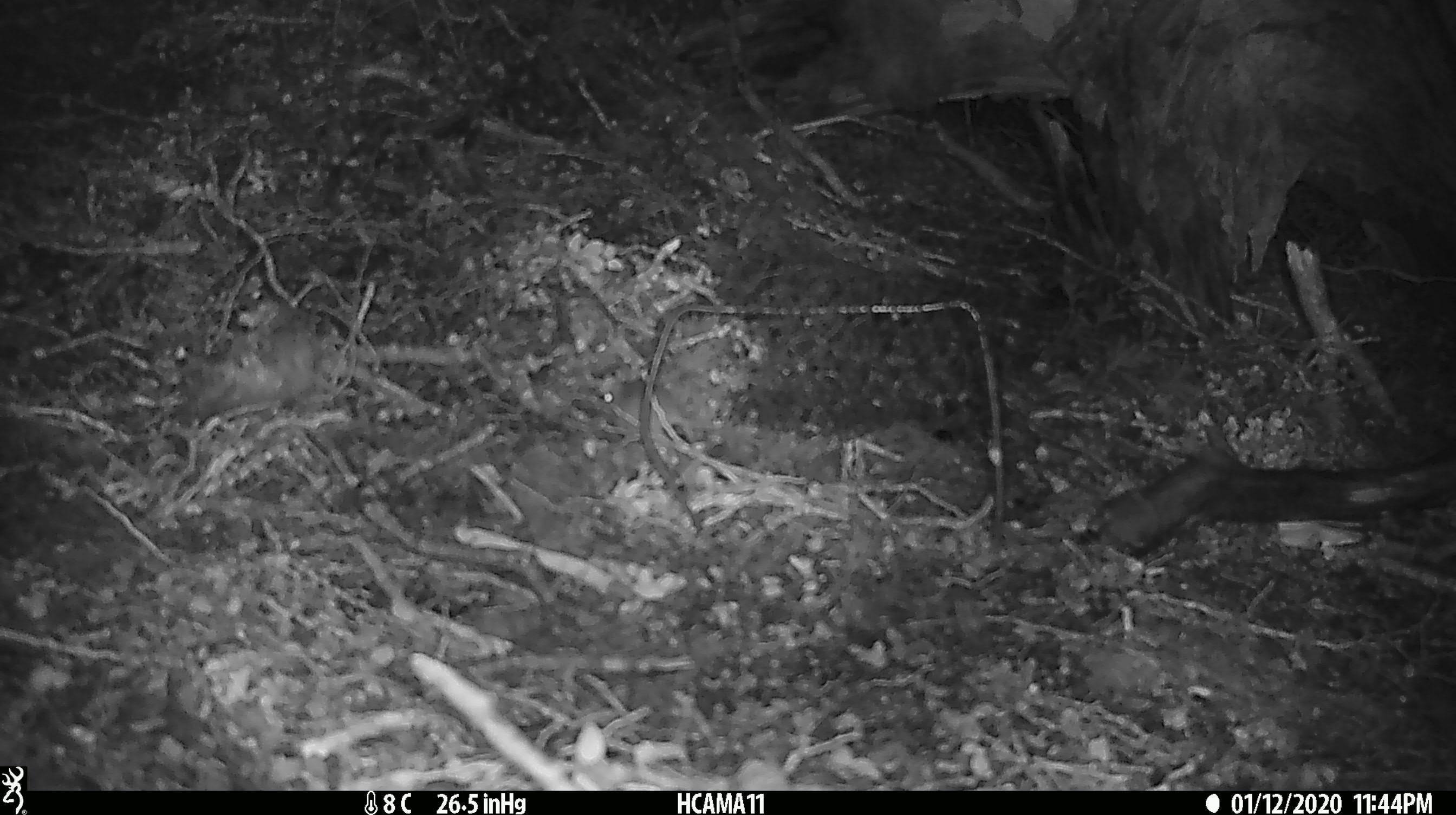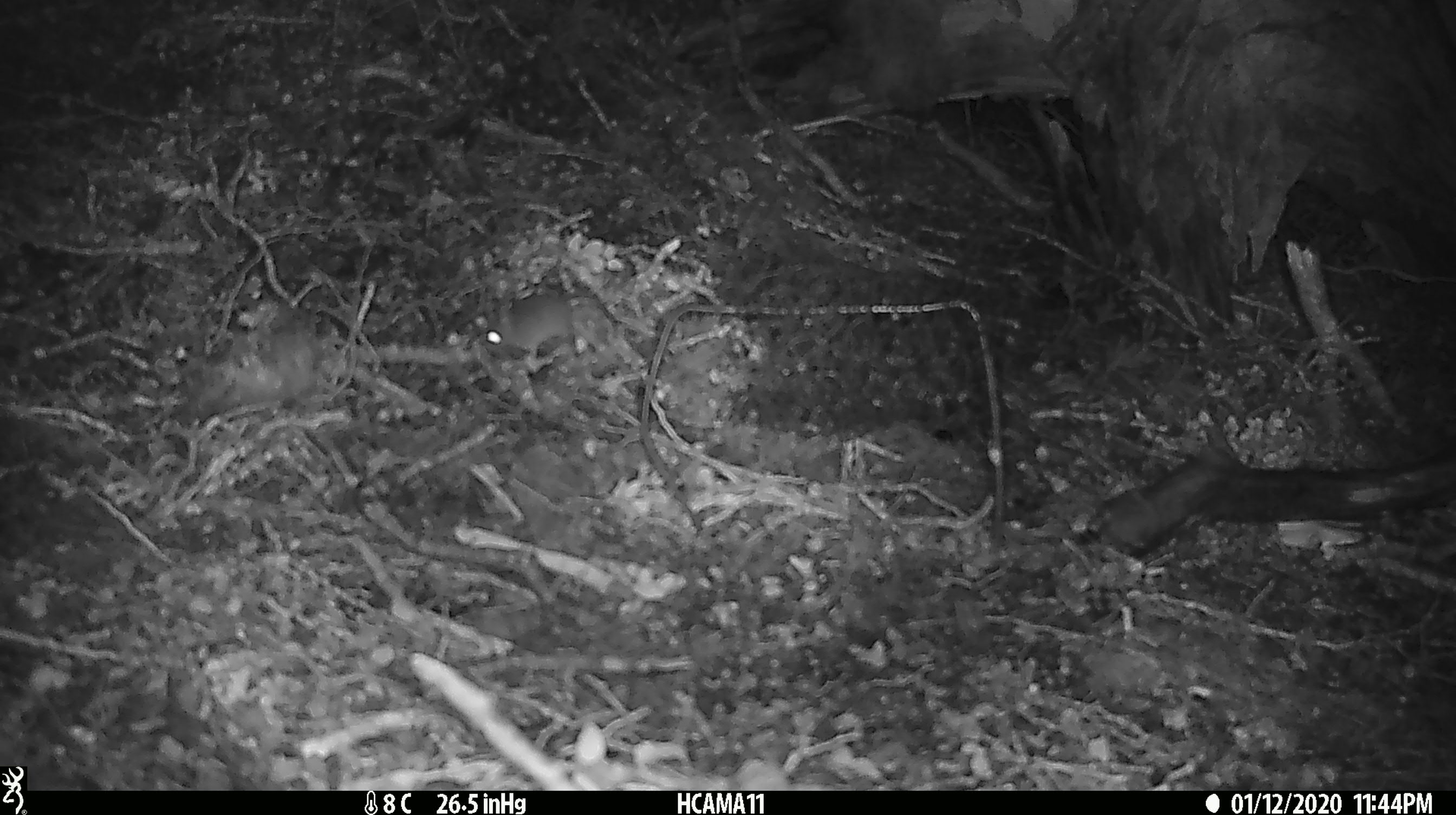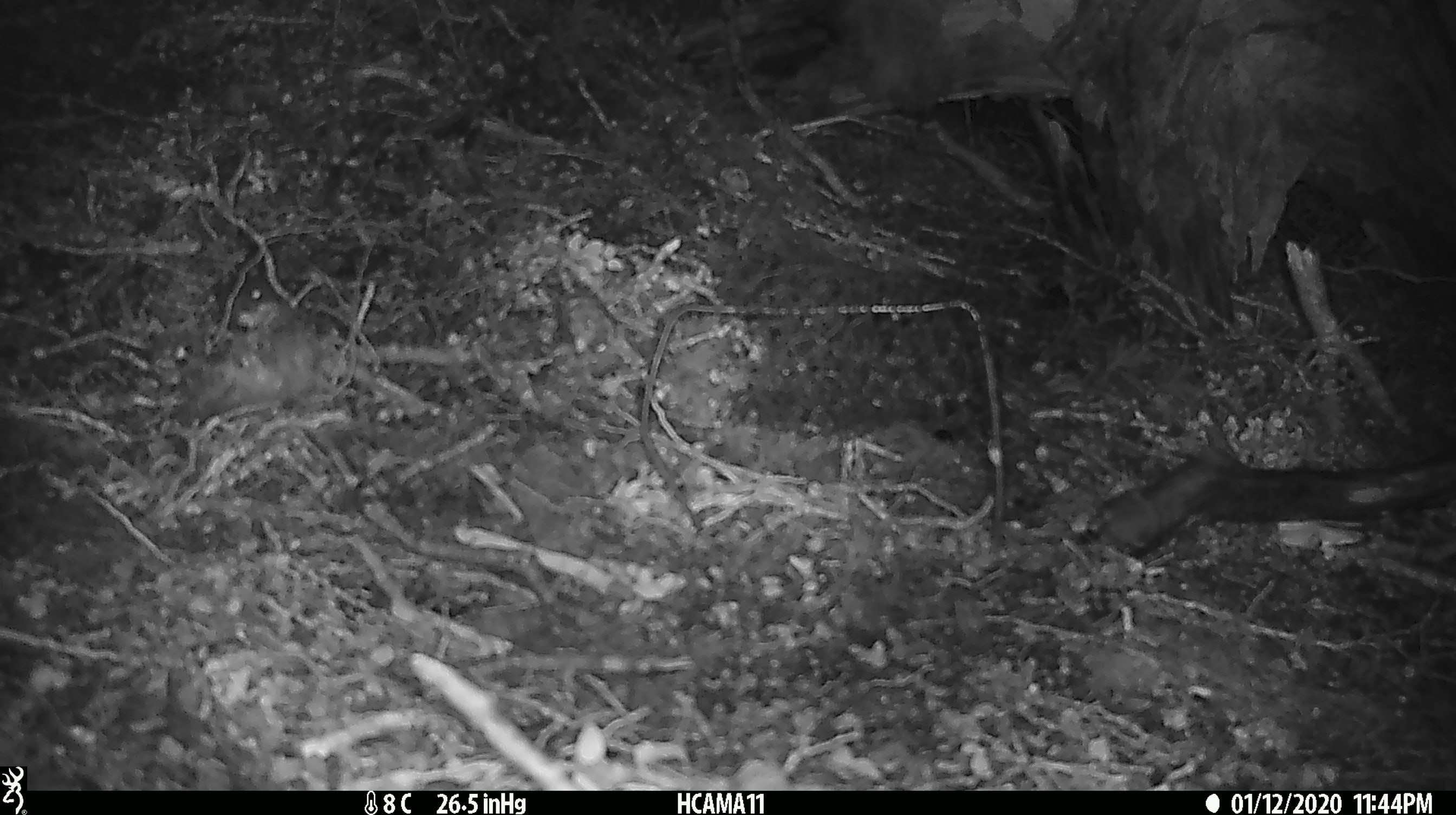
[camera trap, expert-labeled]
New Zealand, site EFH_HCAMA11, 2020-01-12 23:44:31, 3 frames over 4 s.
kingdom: Animalia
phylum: Chordata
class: Mammalia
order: Rodentia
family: Muridae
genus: Mus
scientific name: Mus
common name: mouse